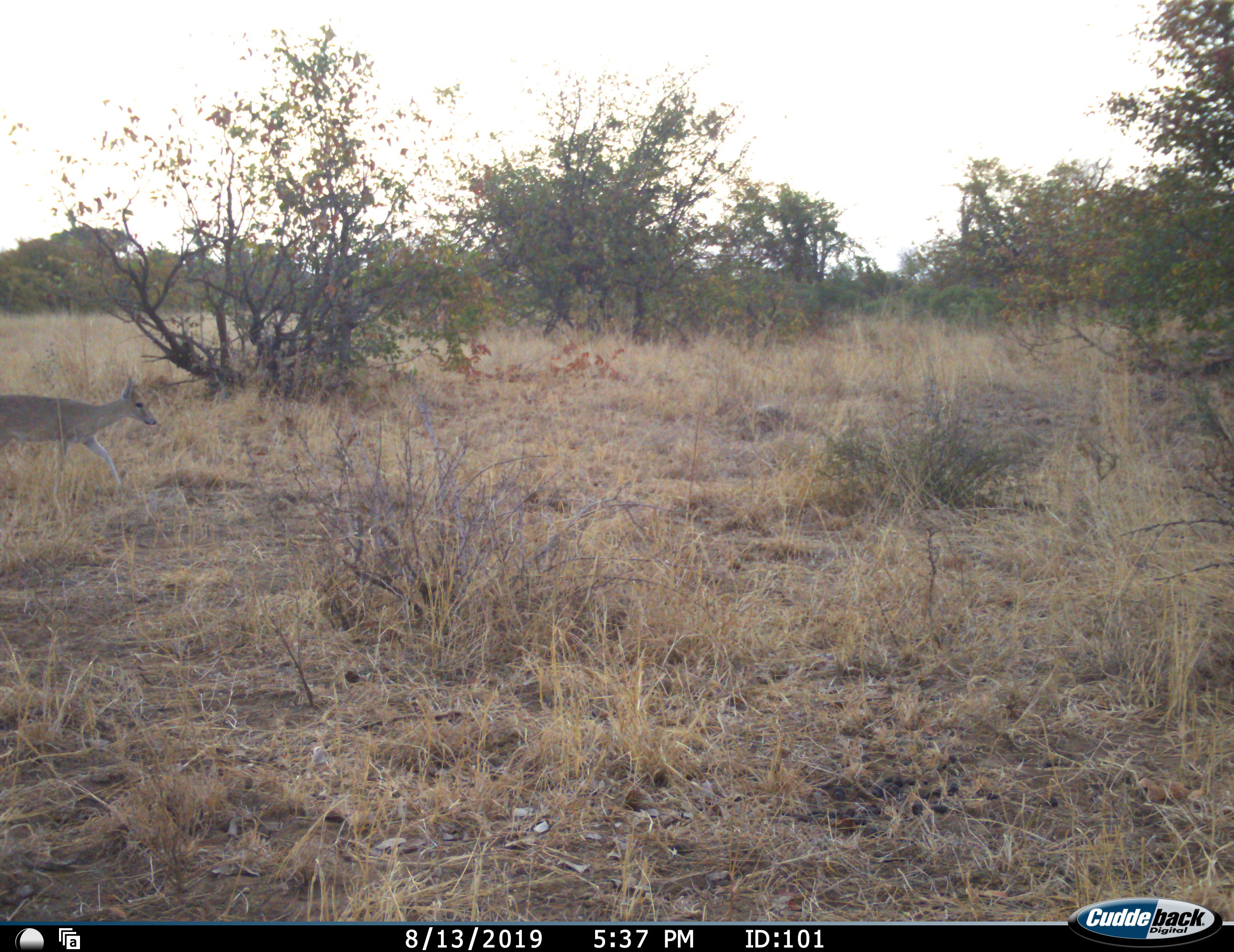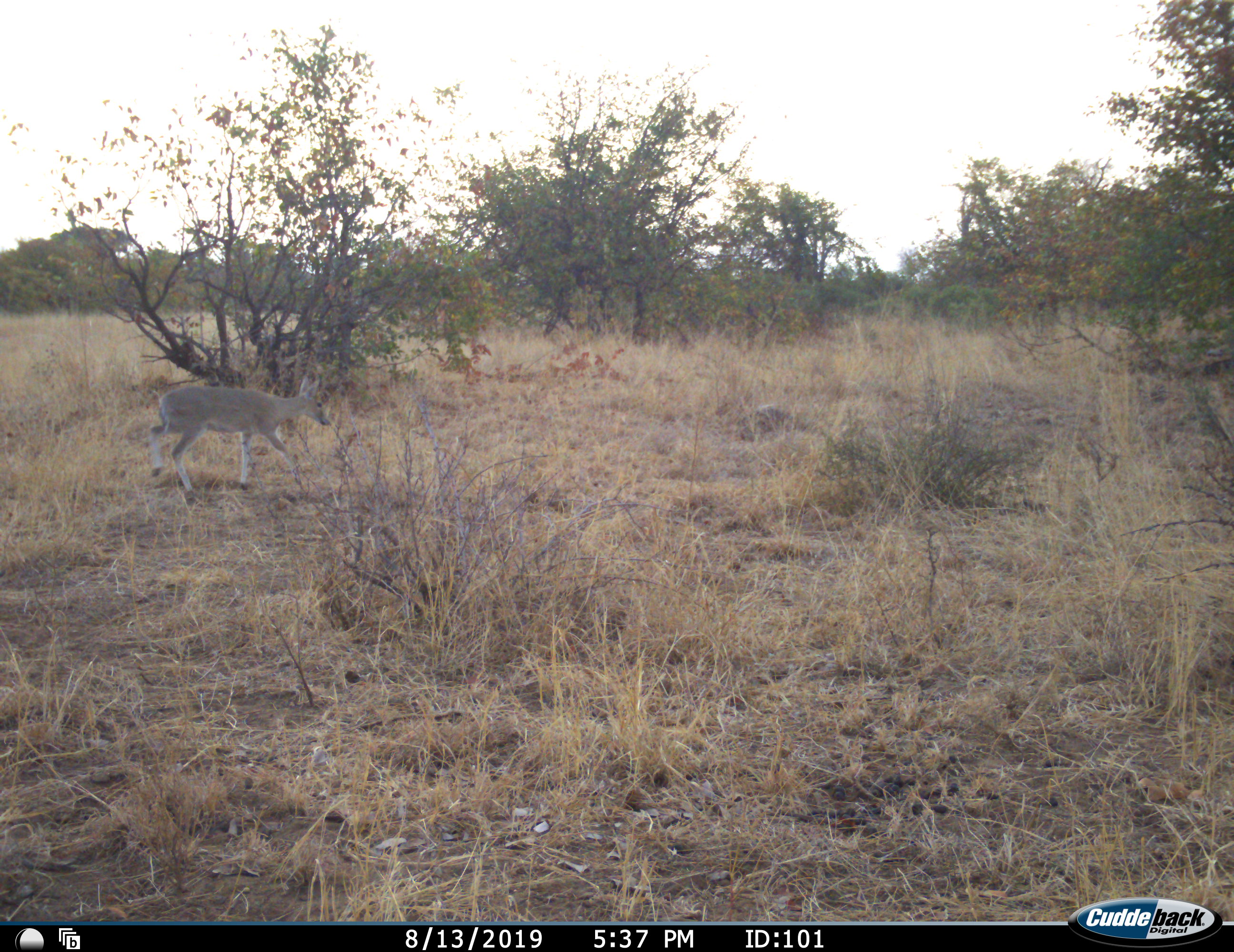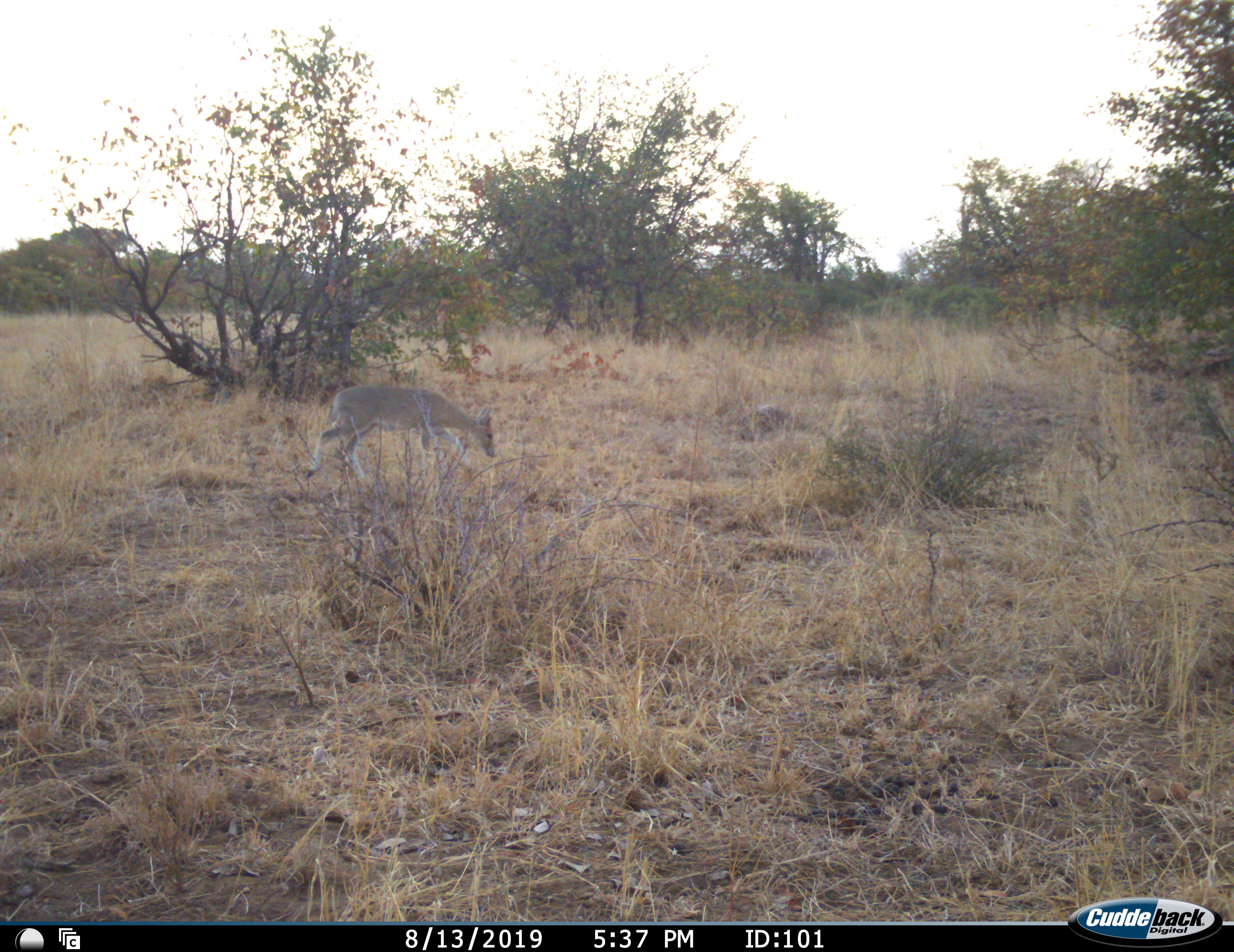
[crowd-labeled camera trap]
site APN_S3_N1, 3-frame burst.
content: unidentified animal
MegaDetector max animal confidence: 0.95